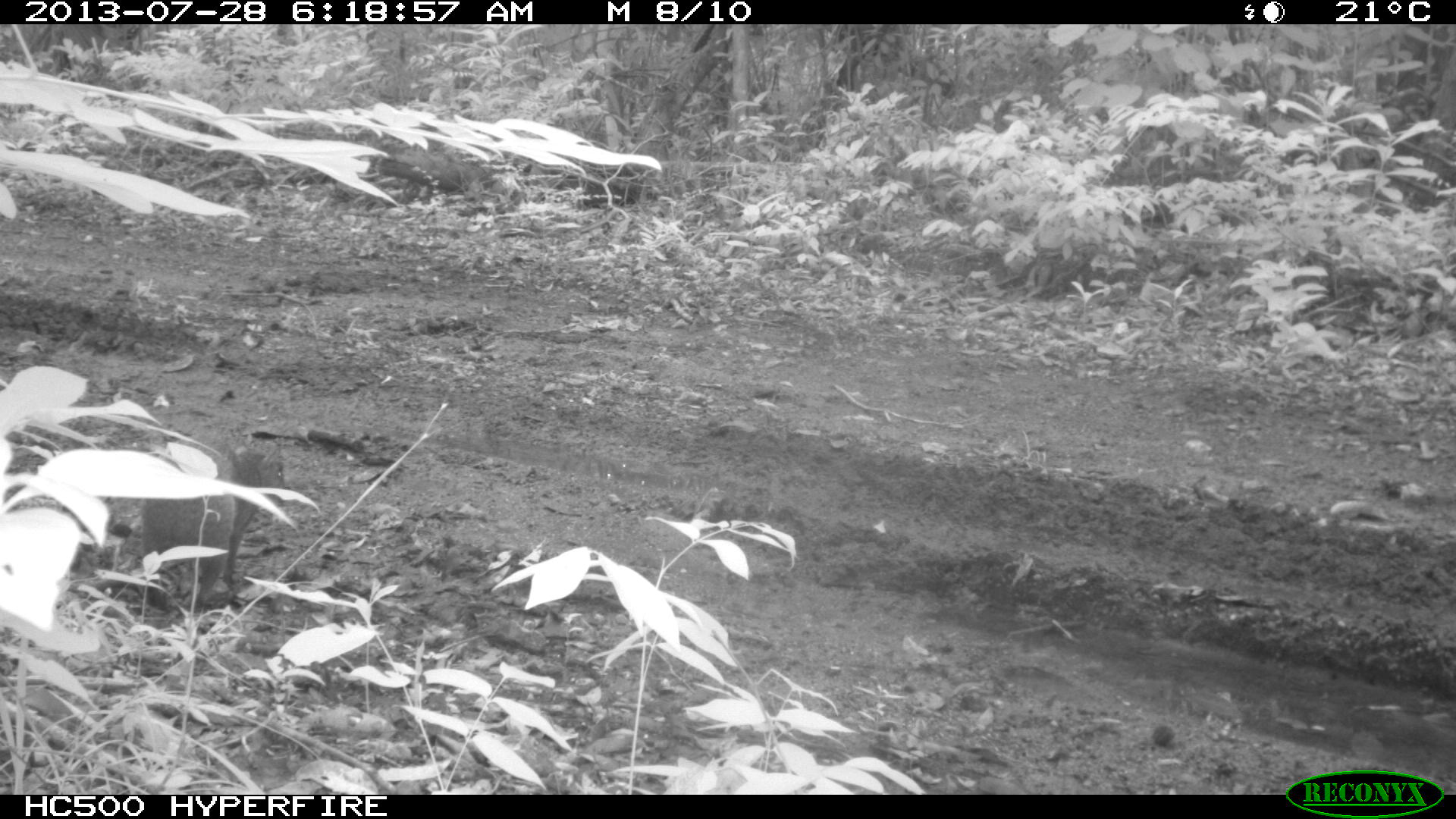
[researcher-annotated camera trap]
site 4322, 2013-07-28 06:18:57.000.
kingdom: Animalia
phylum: Chordata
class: Mammalia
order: Rodentia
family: Dasyproctidae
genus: Dasyprocta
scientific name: Dasyprocta punctata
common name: central american agouti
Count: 1.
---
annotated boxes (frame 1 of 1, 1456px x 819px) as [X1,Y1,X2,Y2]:
dasyprocta punctata: [137,434,283,613]